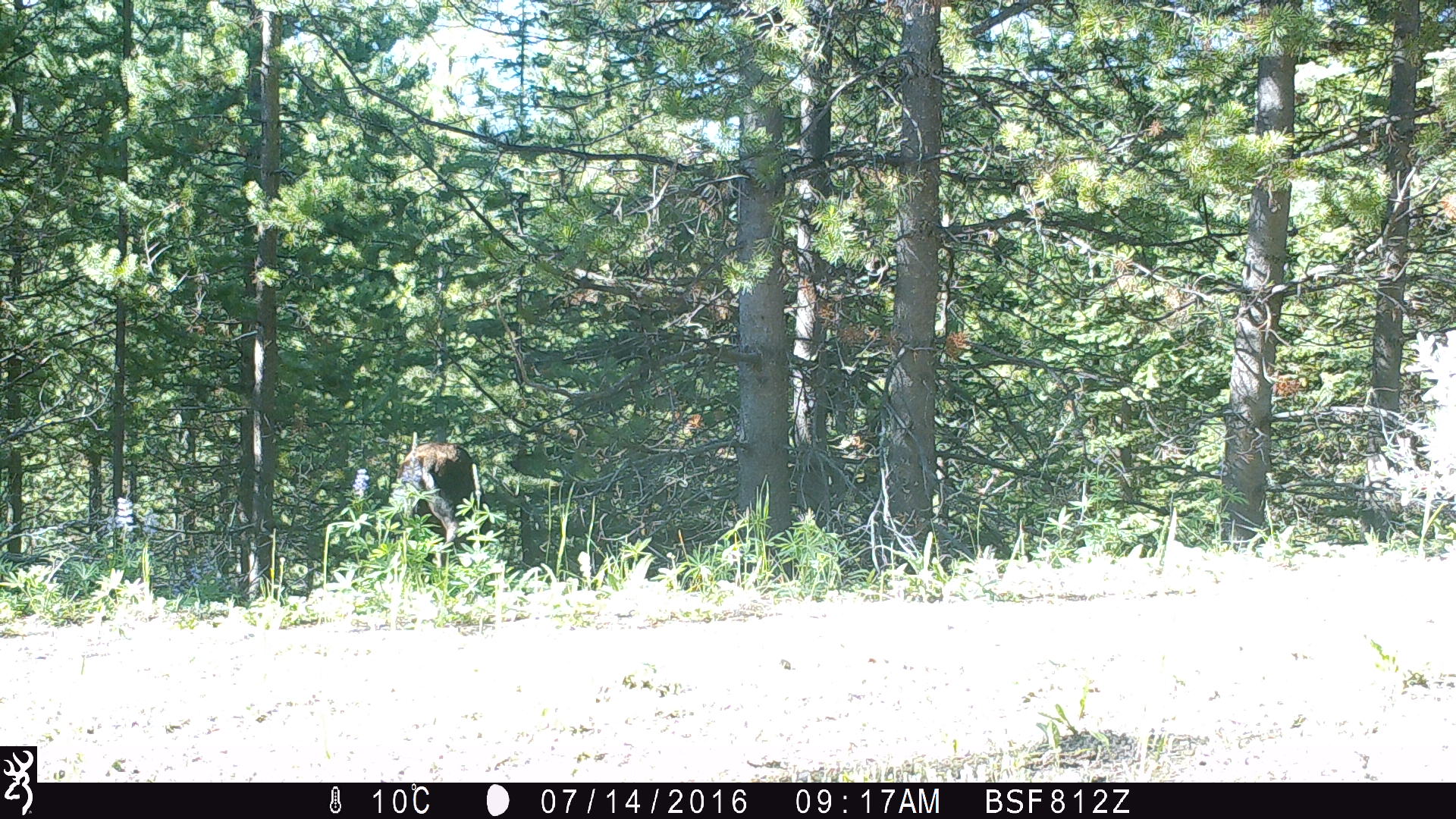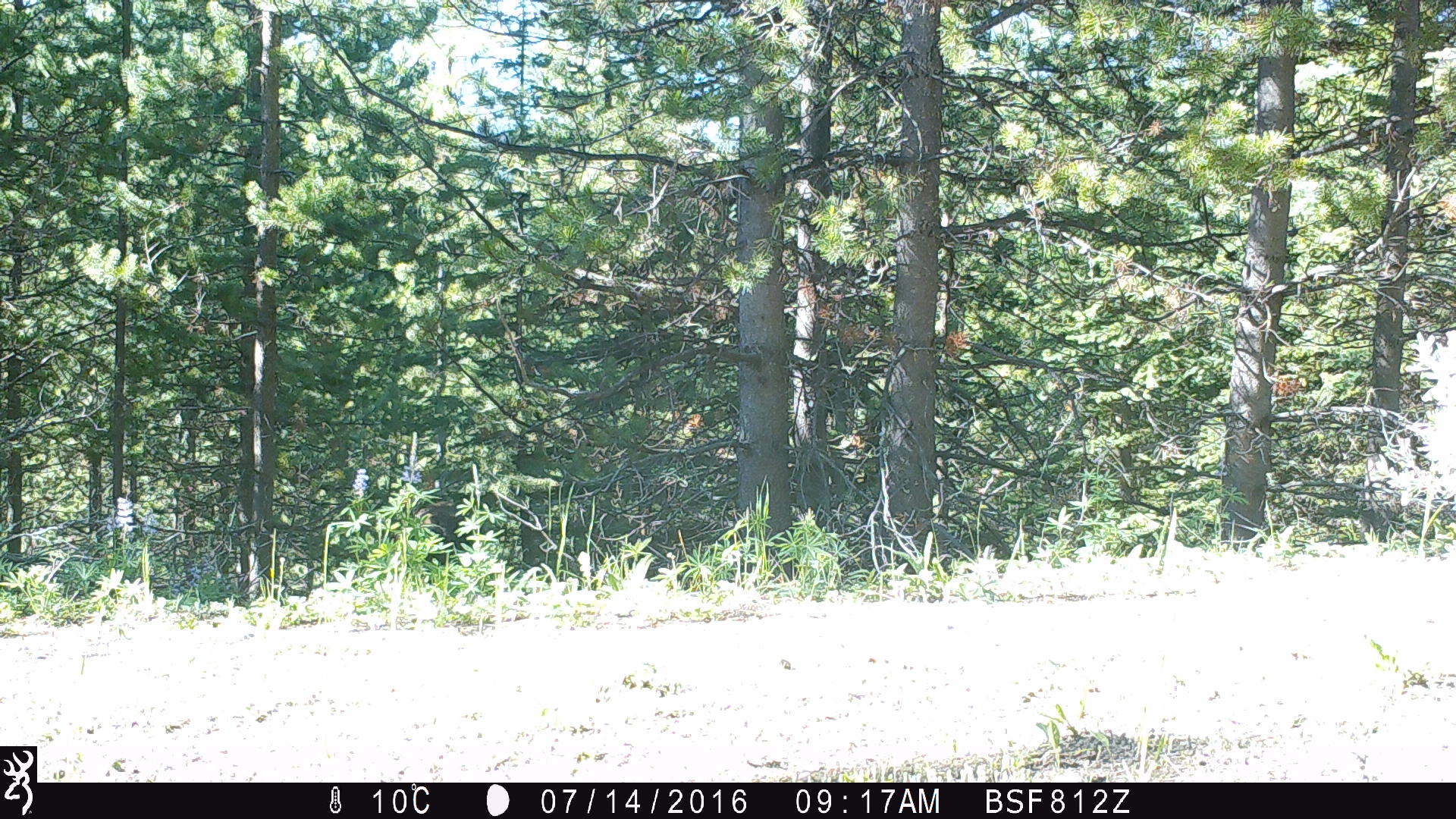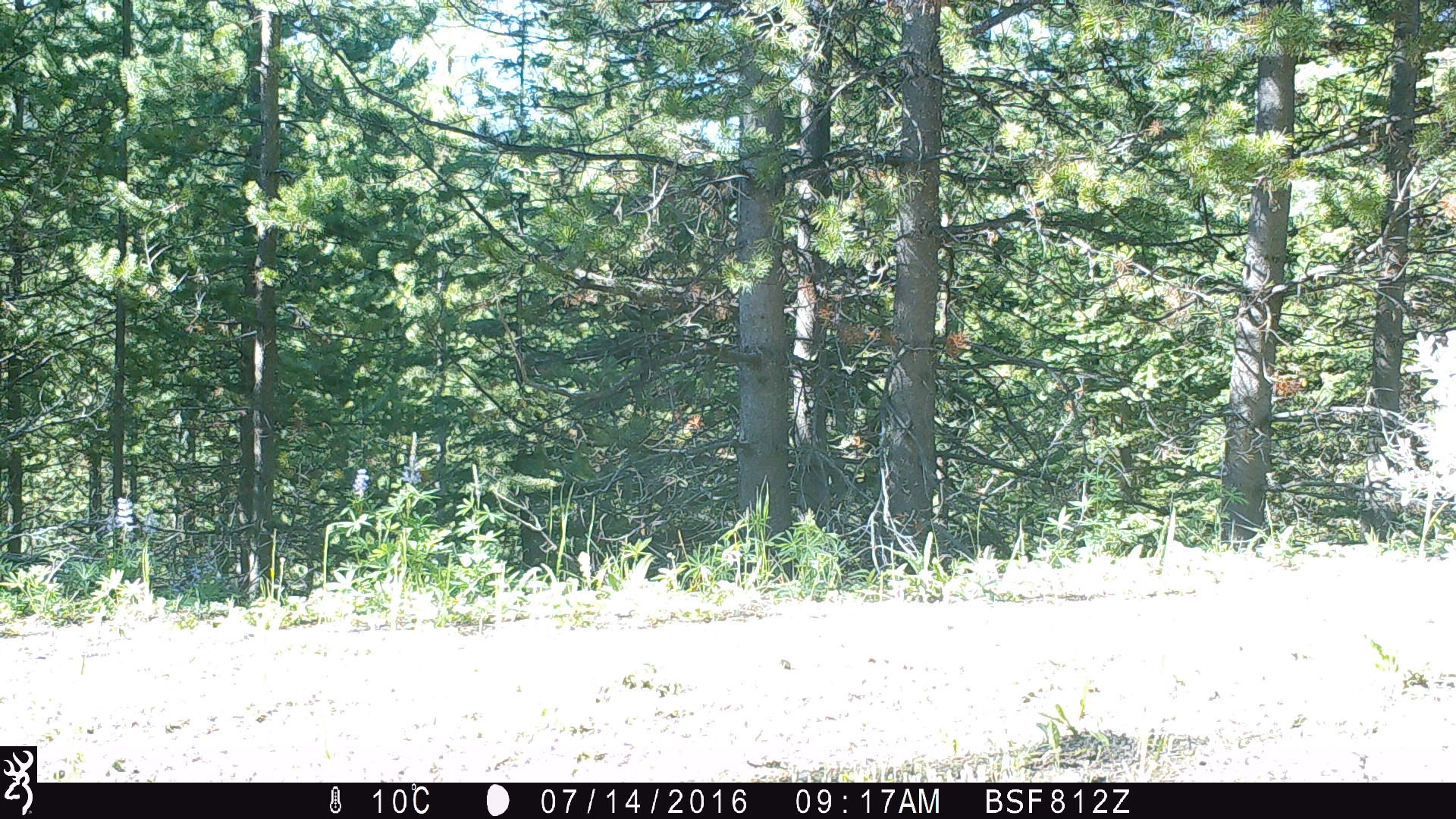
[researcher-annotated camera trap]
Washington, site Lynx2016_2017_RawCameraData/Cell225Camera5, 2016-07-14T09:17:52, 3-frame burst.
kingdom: Animalia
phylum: Chordata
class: Mammalia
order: Artiodactyla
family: Cervidae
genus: Alces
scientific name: Alces alces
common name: moose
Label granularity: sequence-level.